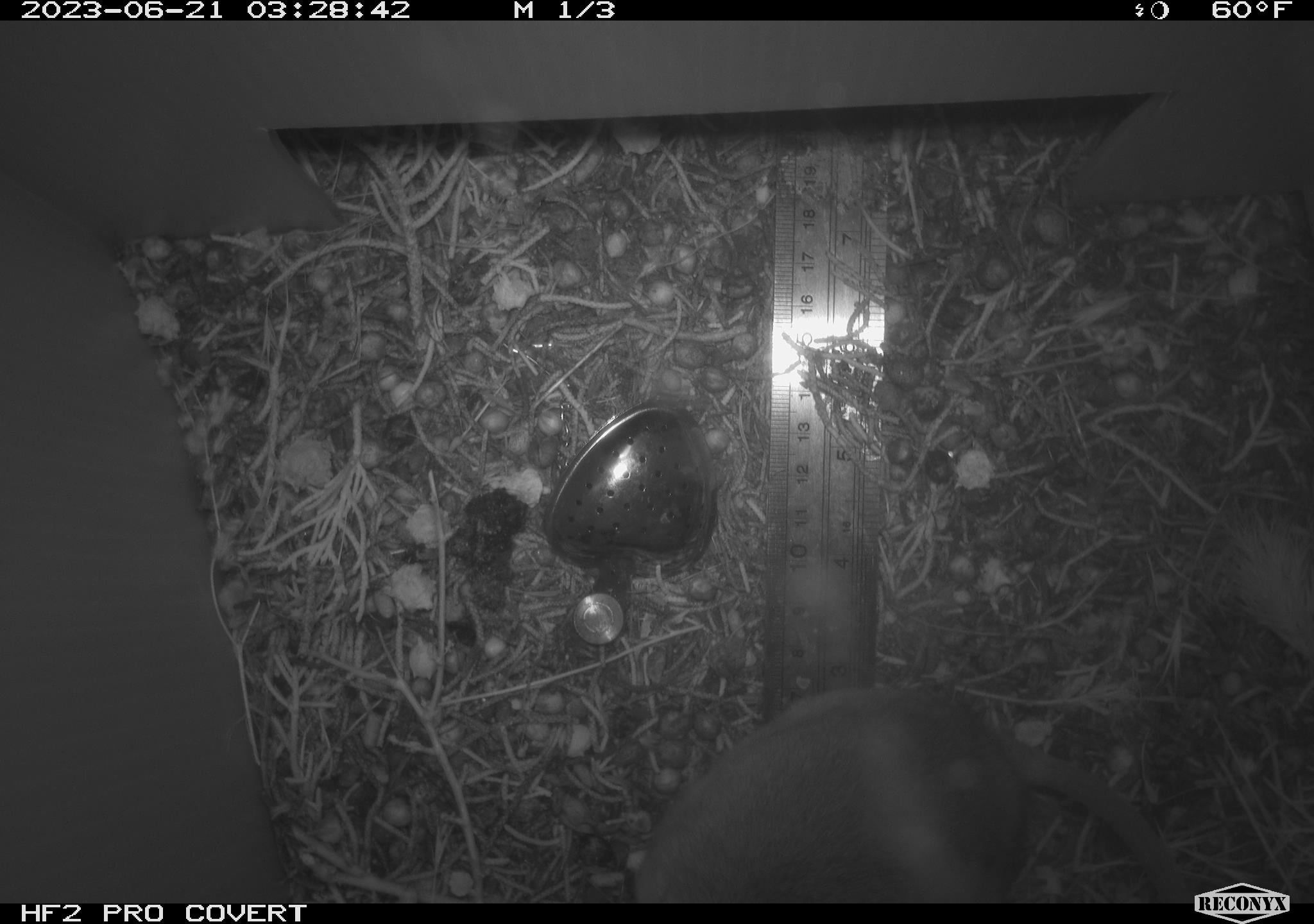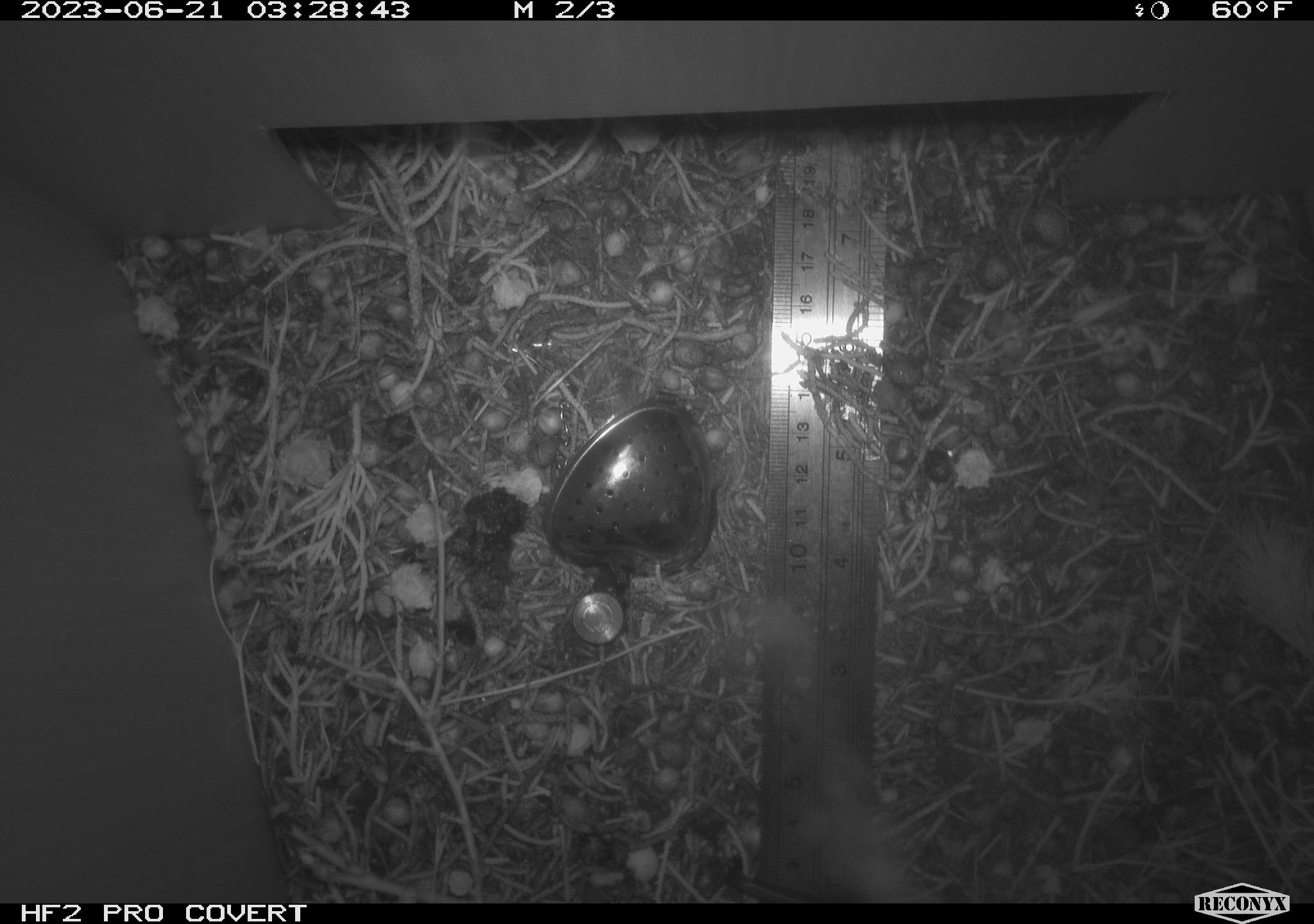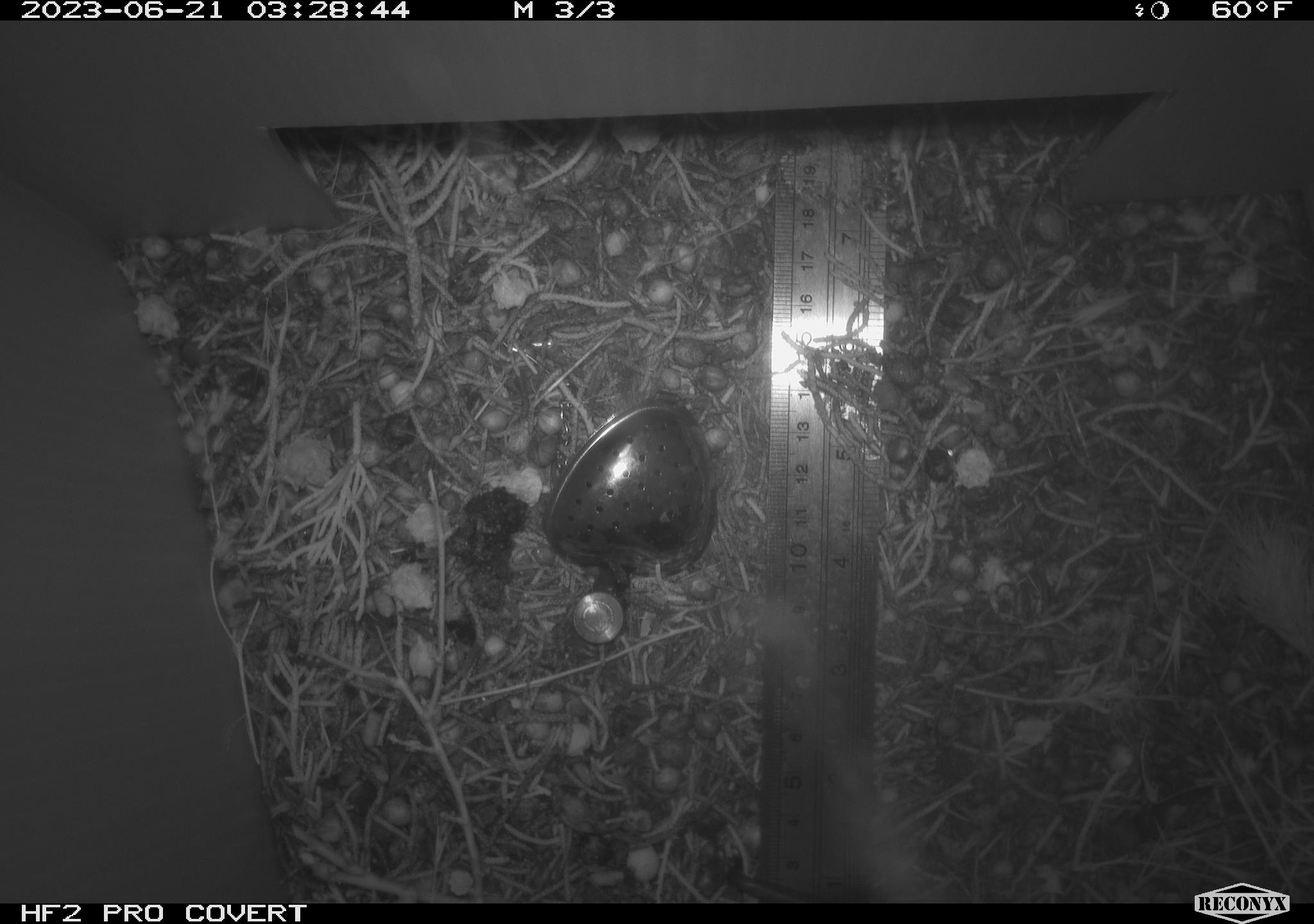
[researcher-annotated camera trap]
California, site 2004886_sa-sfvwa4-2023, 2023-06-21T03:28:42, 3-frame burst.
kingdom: Animalia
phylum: Chordata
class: Mammalia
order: Rodentia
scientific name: Rodentia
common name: mouse species